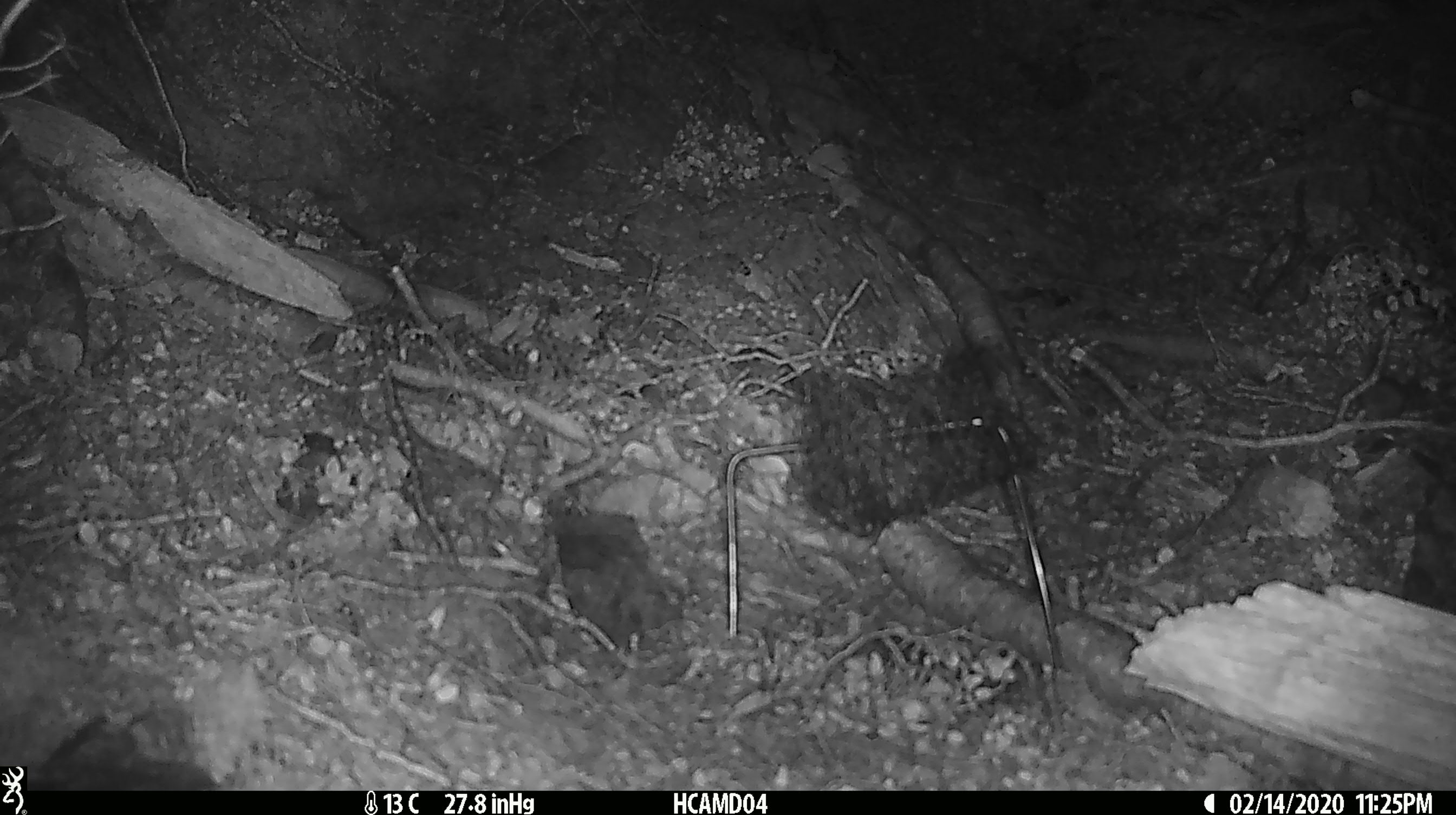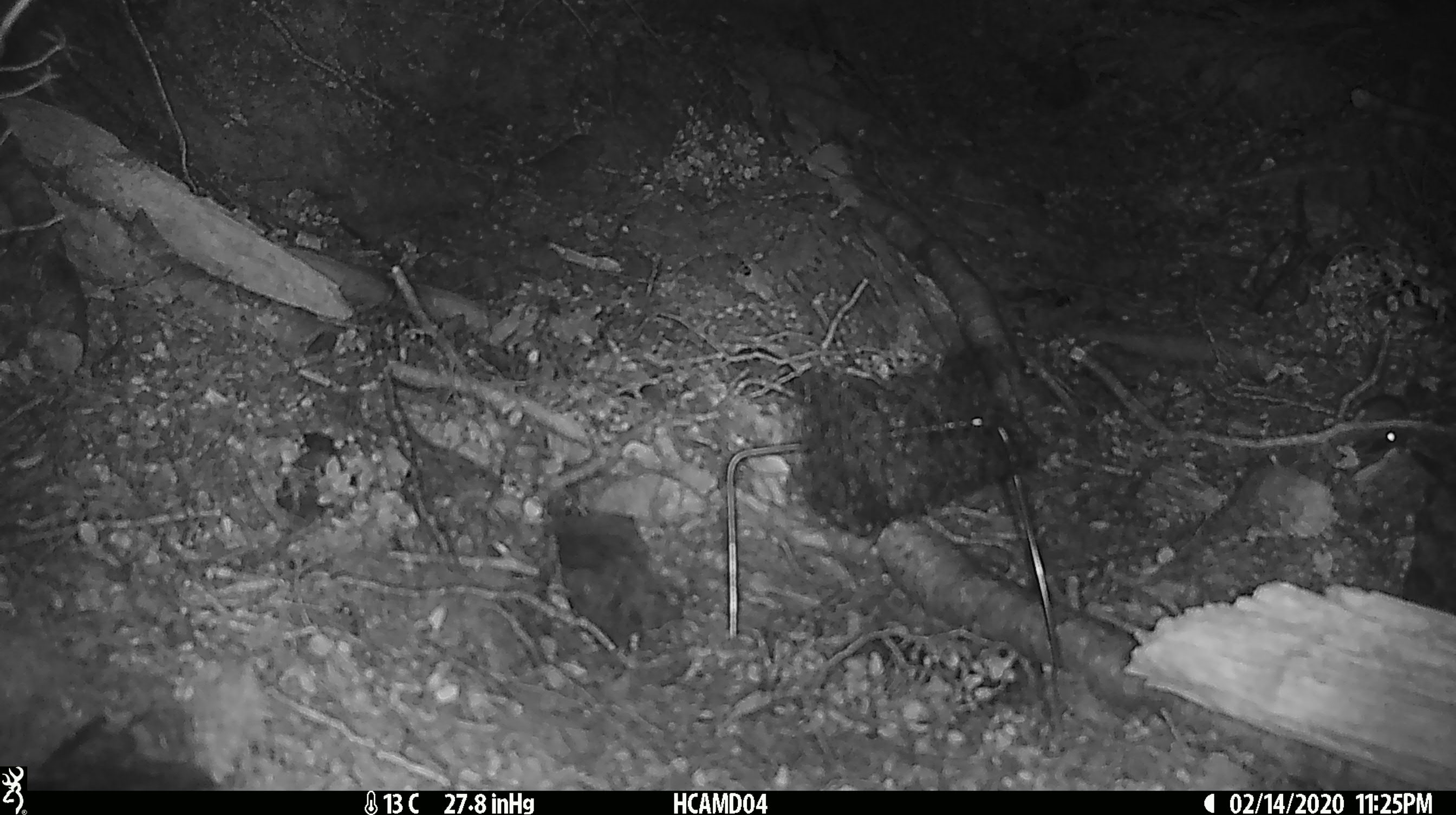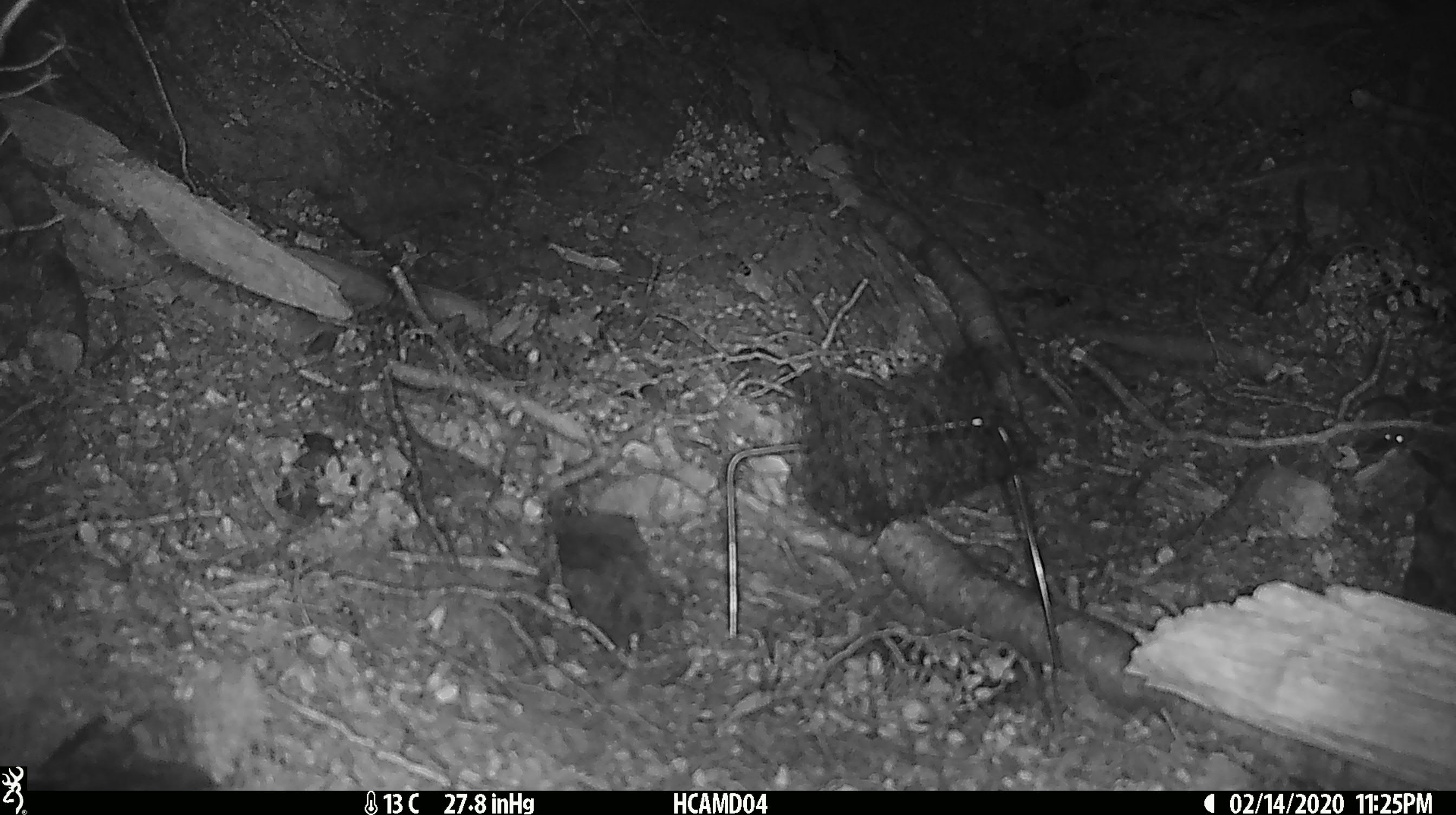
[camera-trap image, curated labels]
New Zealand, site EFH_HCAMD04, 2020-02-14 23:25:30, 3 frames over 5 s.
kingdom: Animalia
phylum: Chordata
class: Mammalia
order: Rodentia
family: Muridae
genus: Mus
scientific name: Mus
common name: mouse